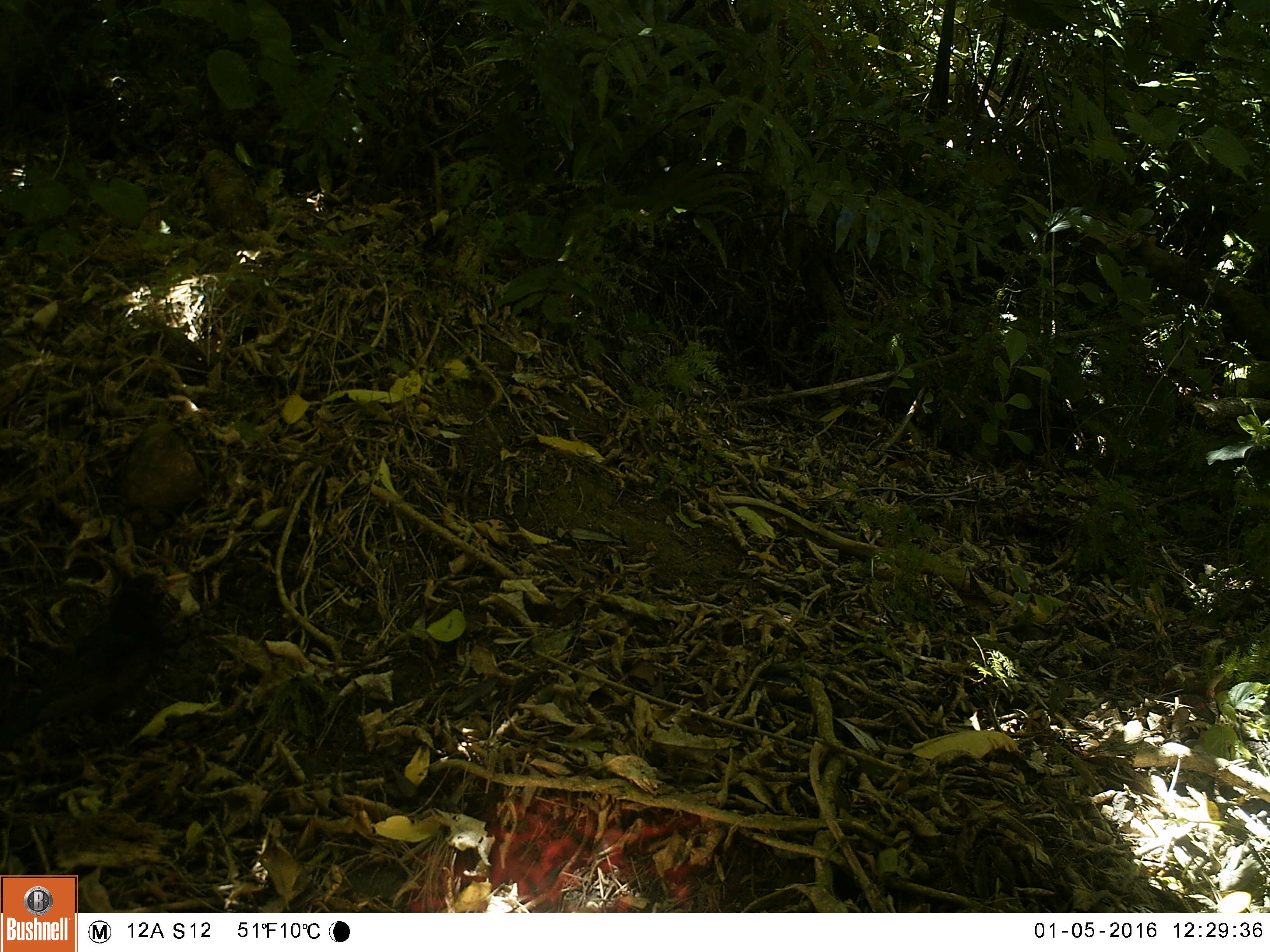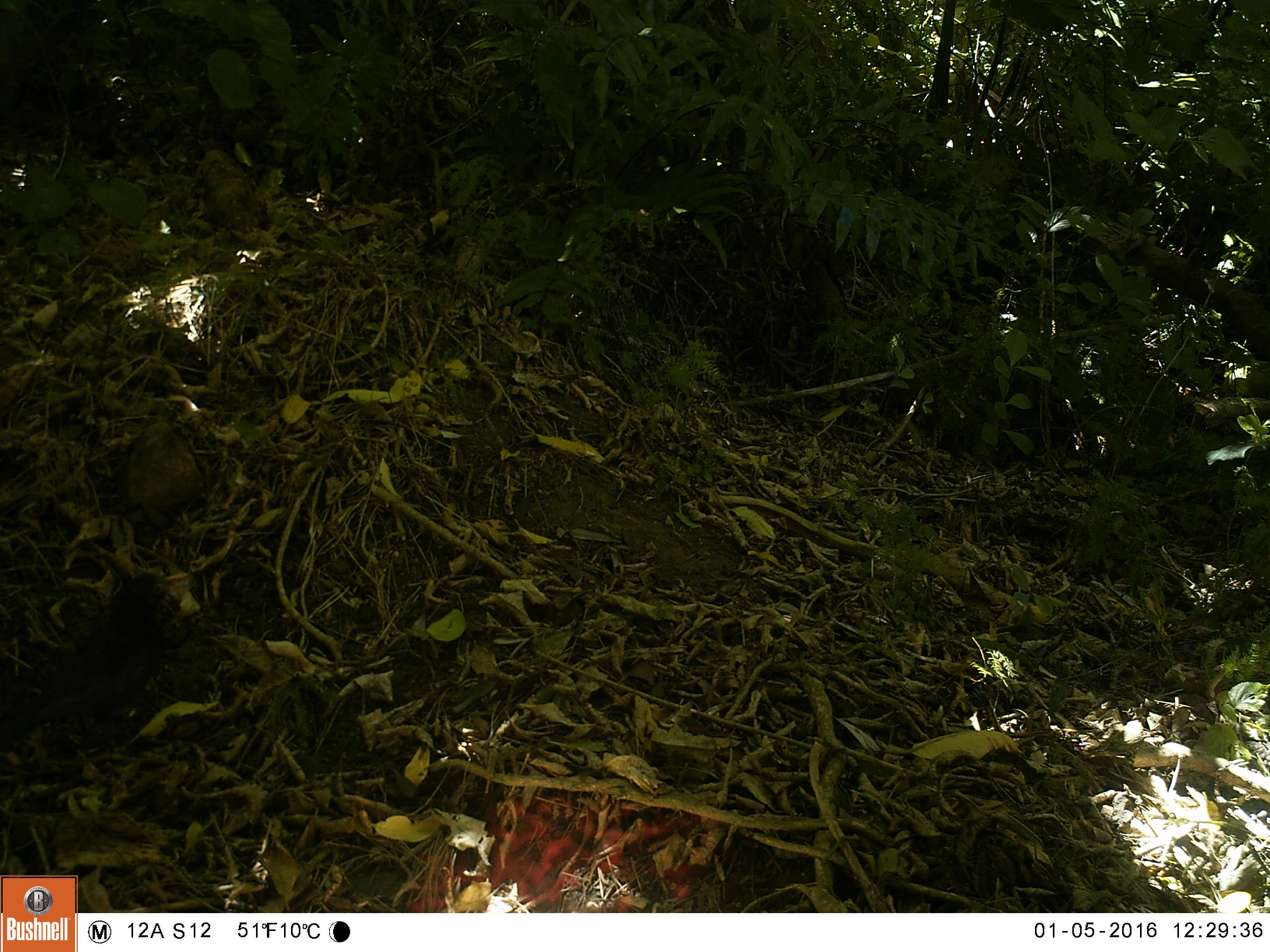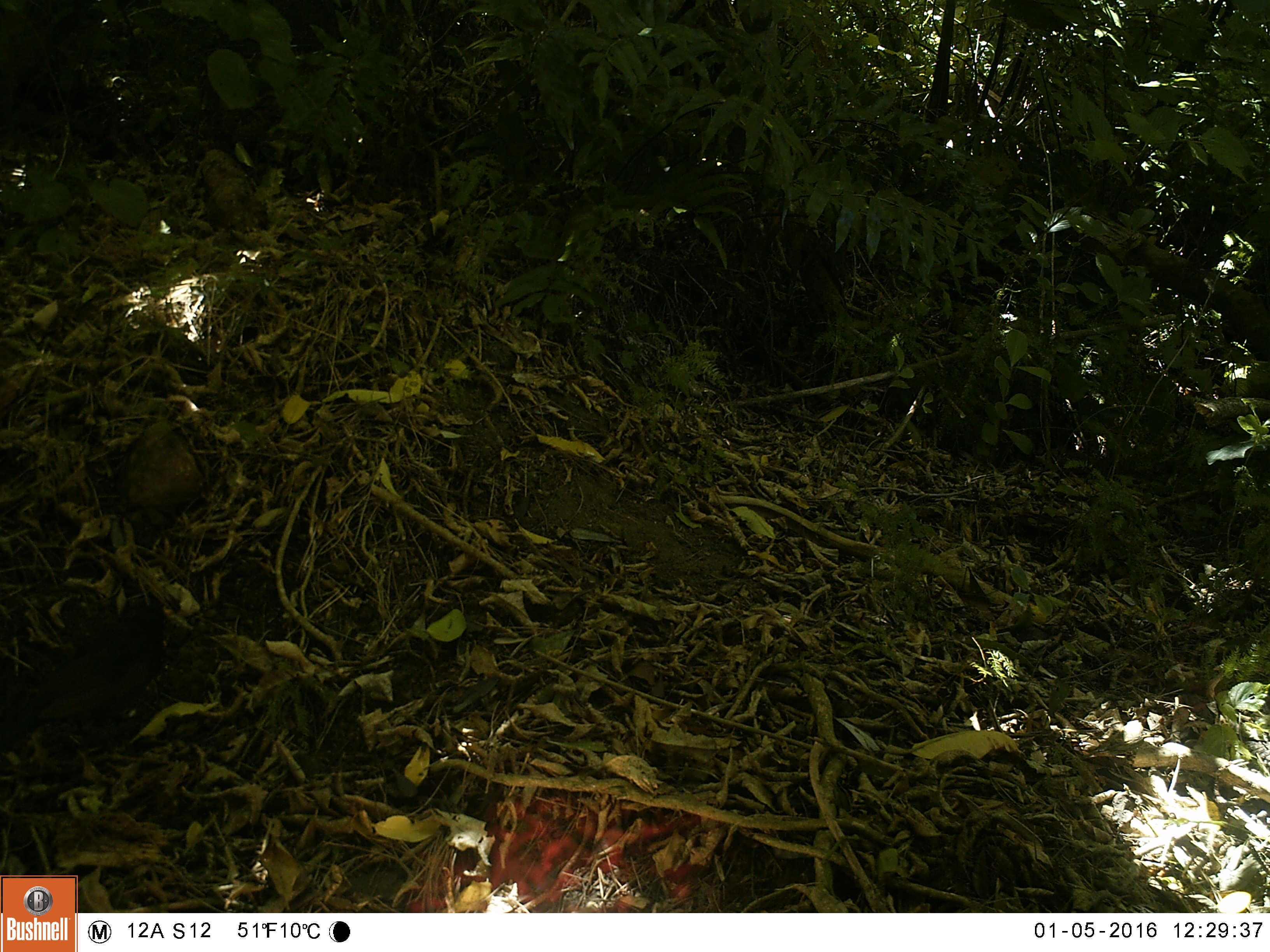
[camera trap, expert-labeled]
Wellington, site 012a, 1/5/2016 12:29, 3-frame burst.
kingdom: Animalia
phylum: Chordata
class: Aves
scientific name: Aves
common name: bird